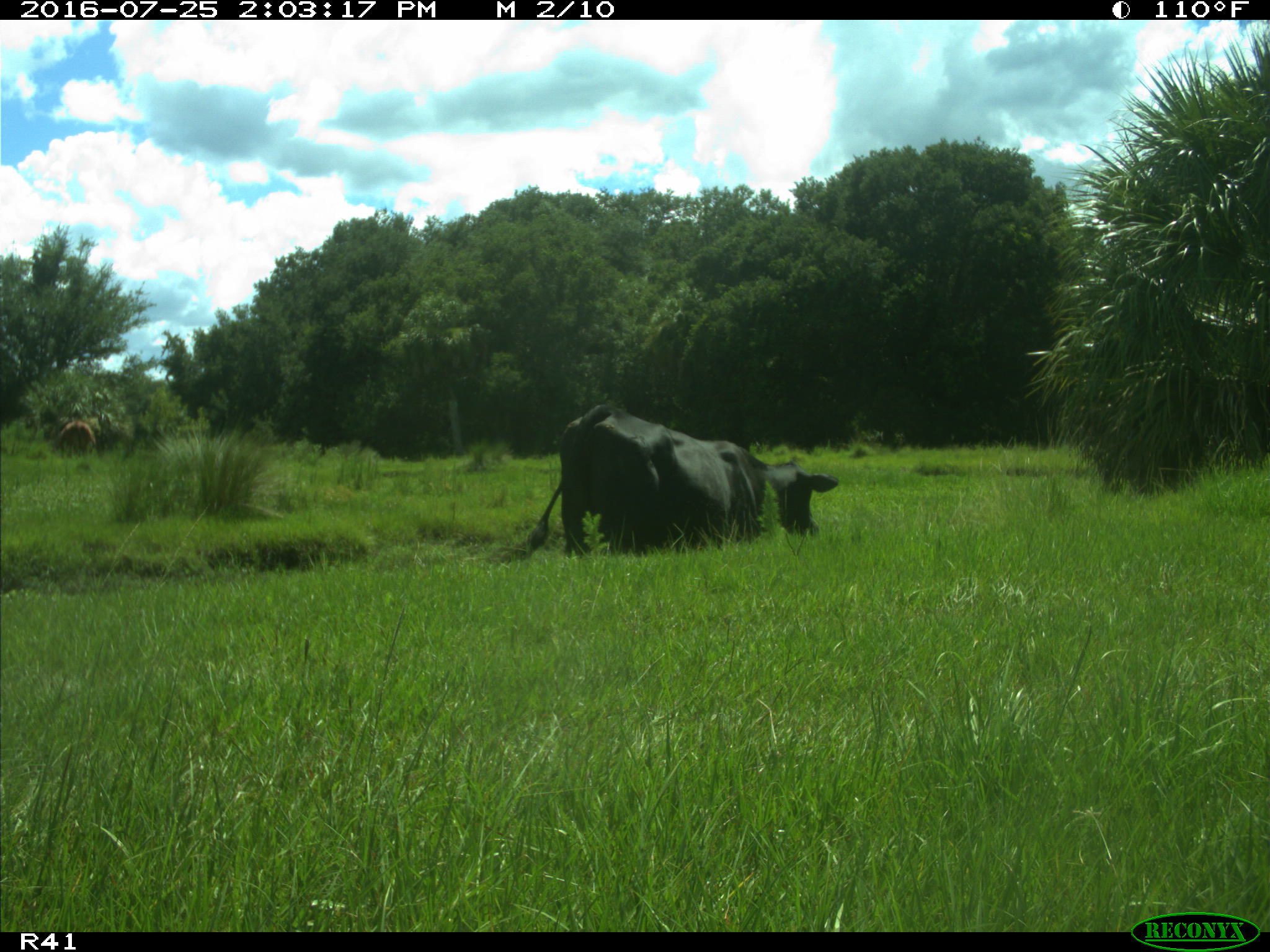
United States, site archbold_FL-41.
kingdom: Animalia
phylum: Chordata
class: Mammalia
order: Artiodactyla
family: Bovidae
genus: Bos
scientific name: Bos taurus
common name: domestic cow